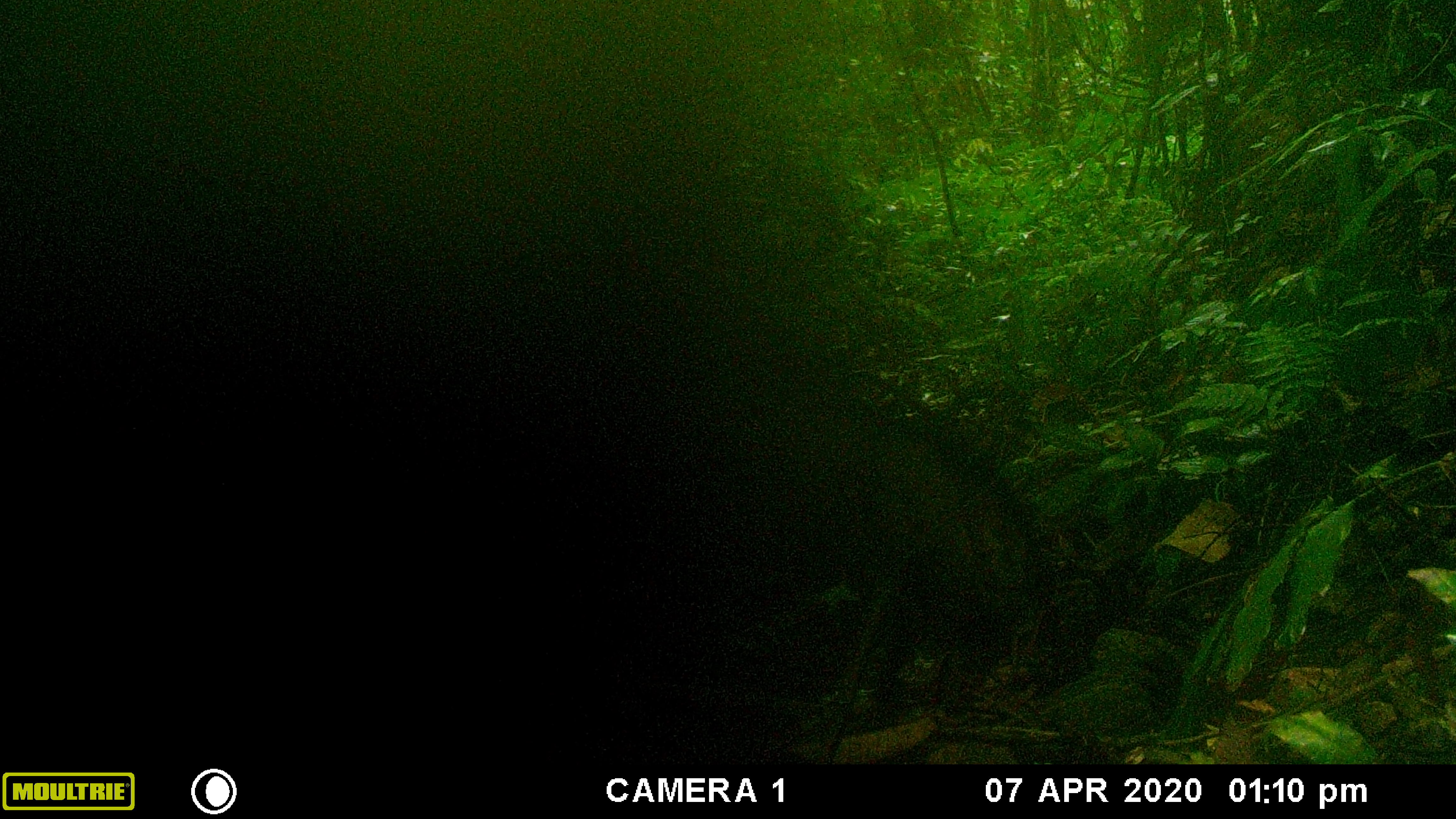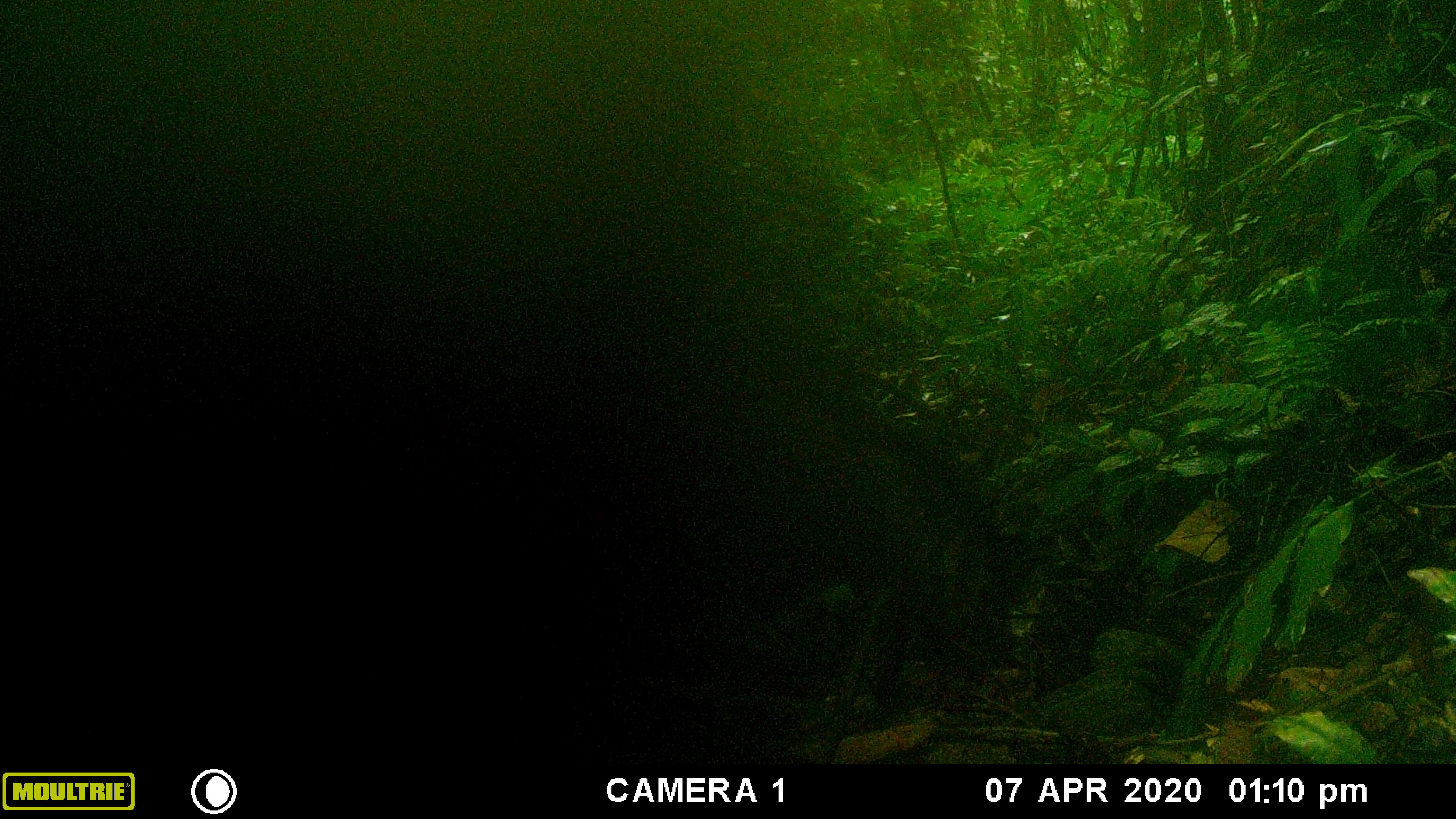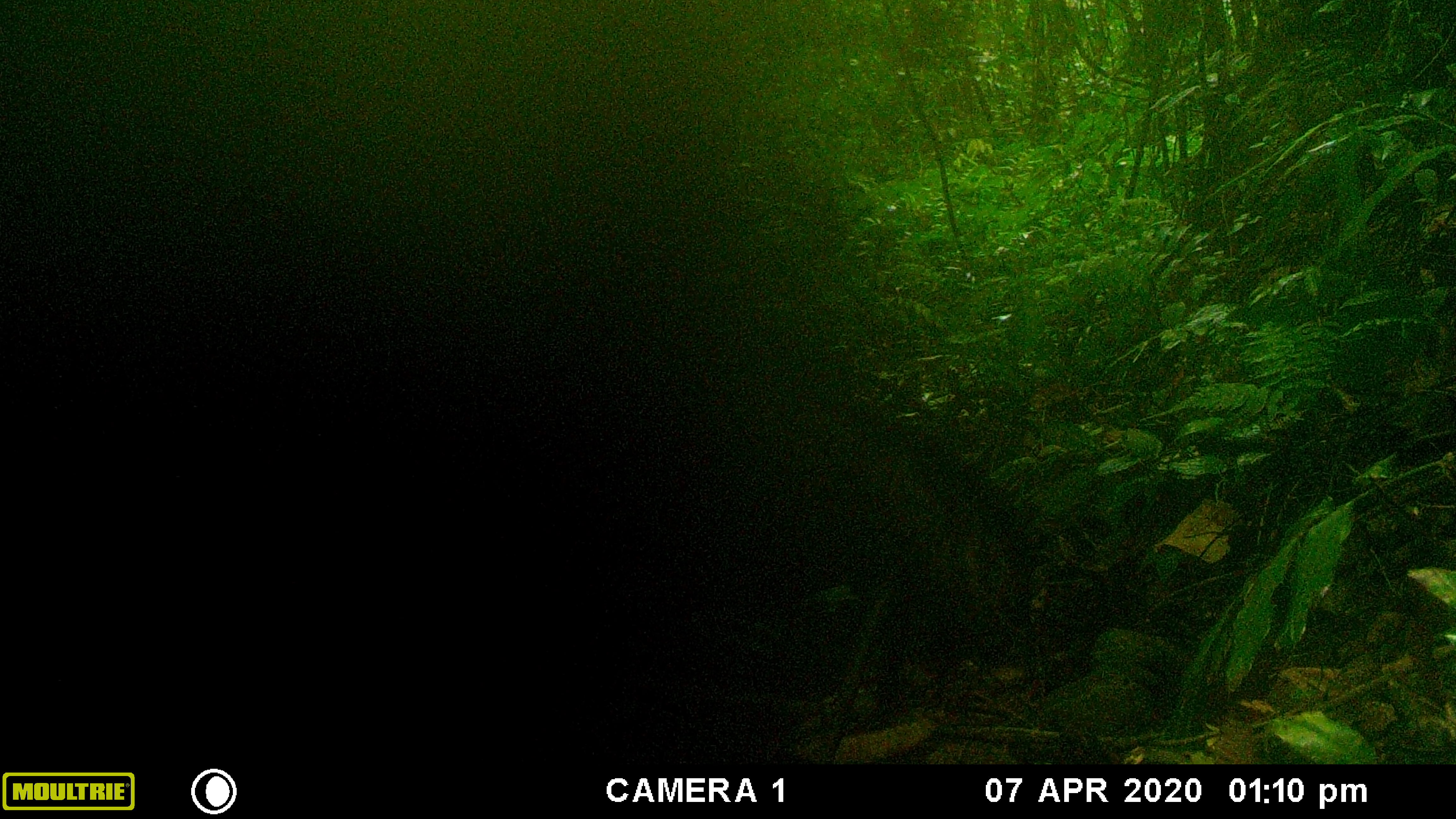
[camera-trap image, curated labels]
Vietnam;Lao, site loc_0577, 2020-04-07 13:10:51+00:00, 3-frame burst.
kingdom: Animalia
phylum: Chordata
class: Mammalia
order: Artiodactyla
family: Suidae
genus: Sus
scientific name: Sus scrofa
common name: eurasian wild pig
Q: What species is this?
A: Eurasian wild pig (Sus scrofa).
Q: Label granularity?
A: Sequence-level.